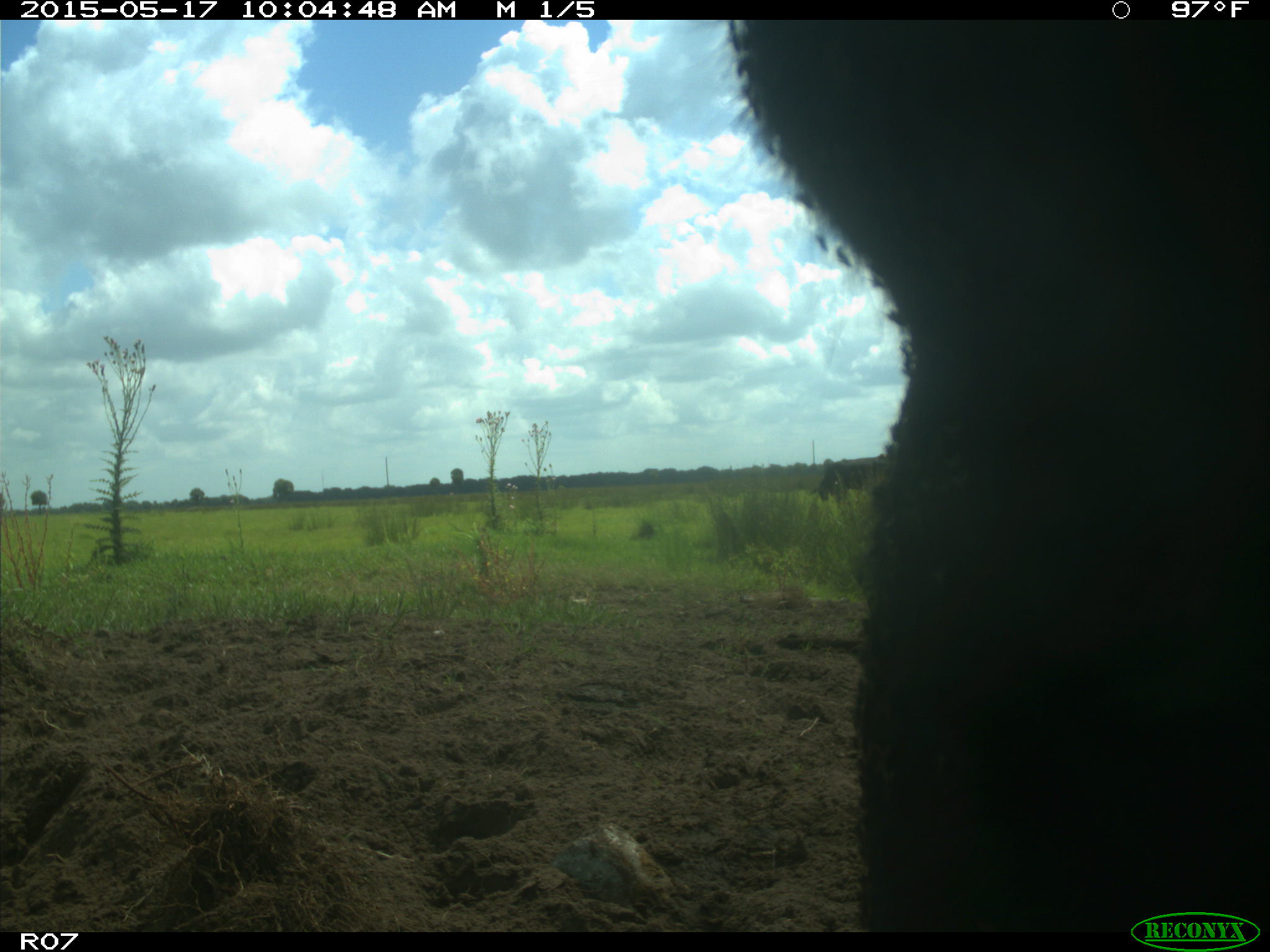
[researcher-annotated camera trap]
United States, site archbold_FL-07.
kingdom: Animalia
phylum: Chordata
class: Mammalia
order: Artiodactyla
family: Bovidae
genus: Bos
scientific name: Bos taurus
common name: domestic cow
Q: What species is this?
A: Bos taurus (domestic cow).